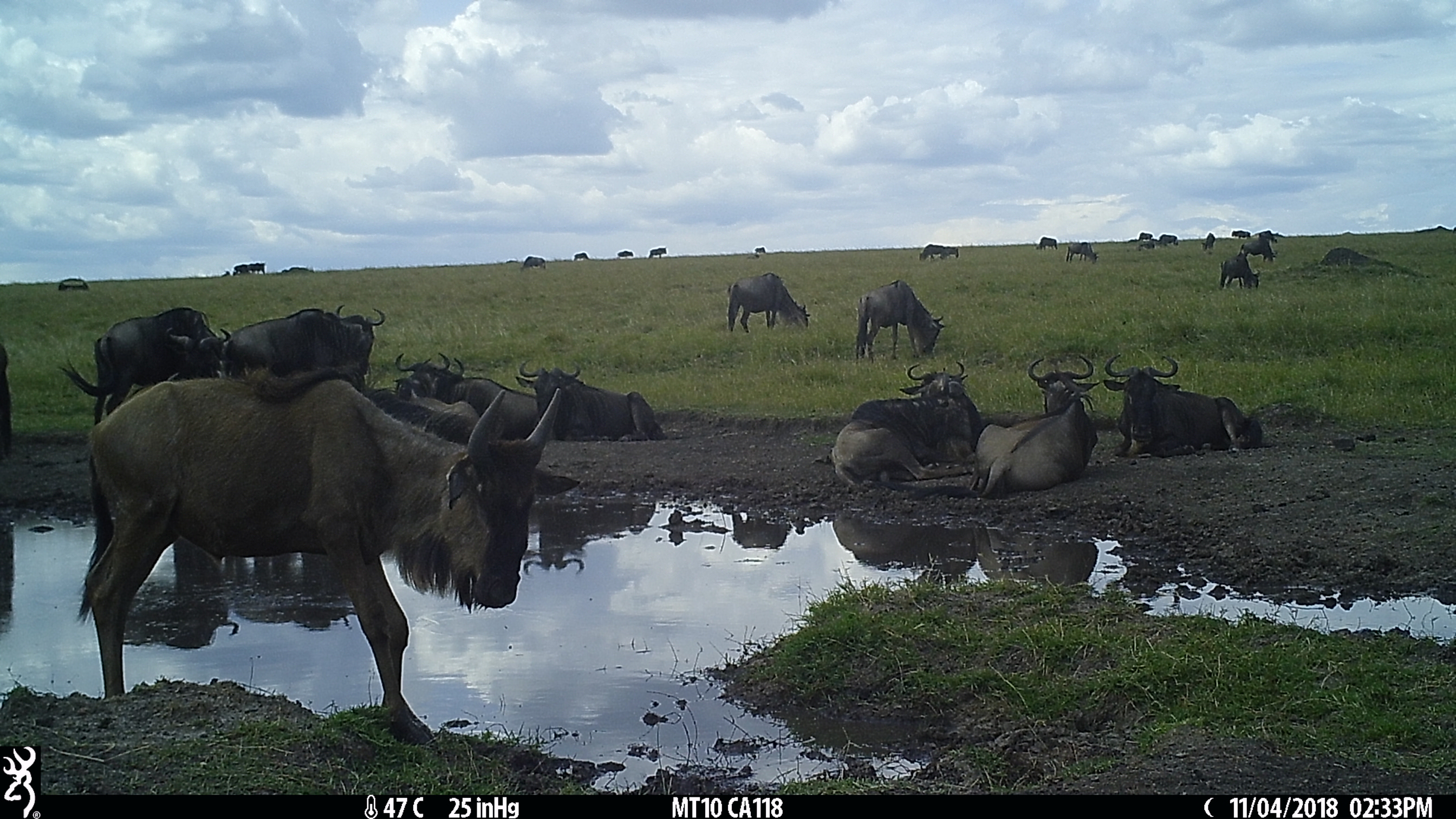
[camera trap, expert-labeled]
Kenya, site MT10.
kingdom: Animalia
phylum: Chordata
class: Mammalia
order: Artiodactyla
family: Bovidae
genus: Connochaetes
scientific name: Connochaetes taurinus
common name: blue wildebeest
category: wildebeest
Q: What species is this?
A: Wildebeest (blue wildebeest) (Connochaetes taurinus).